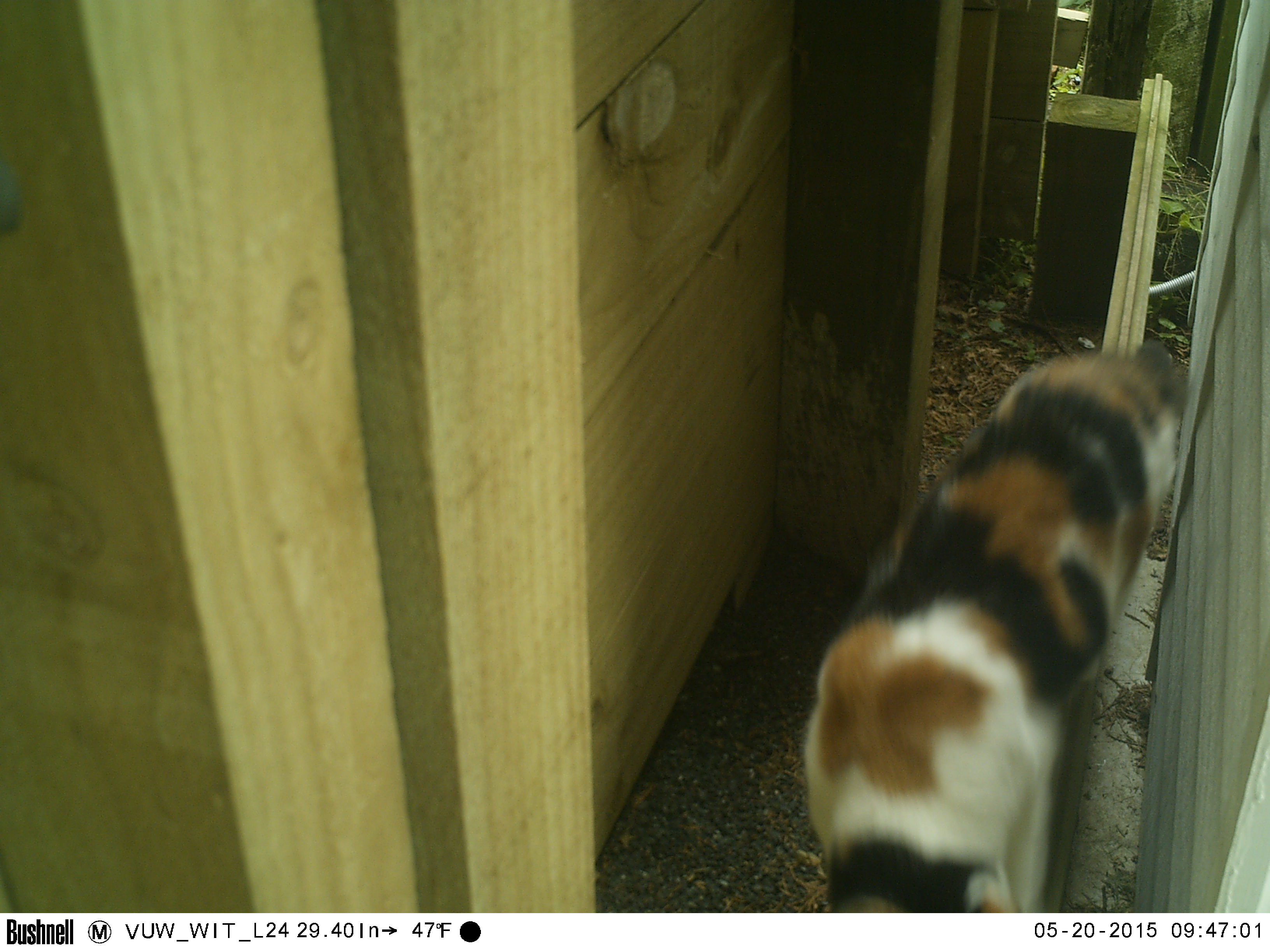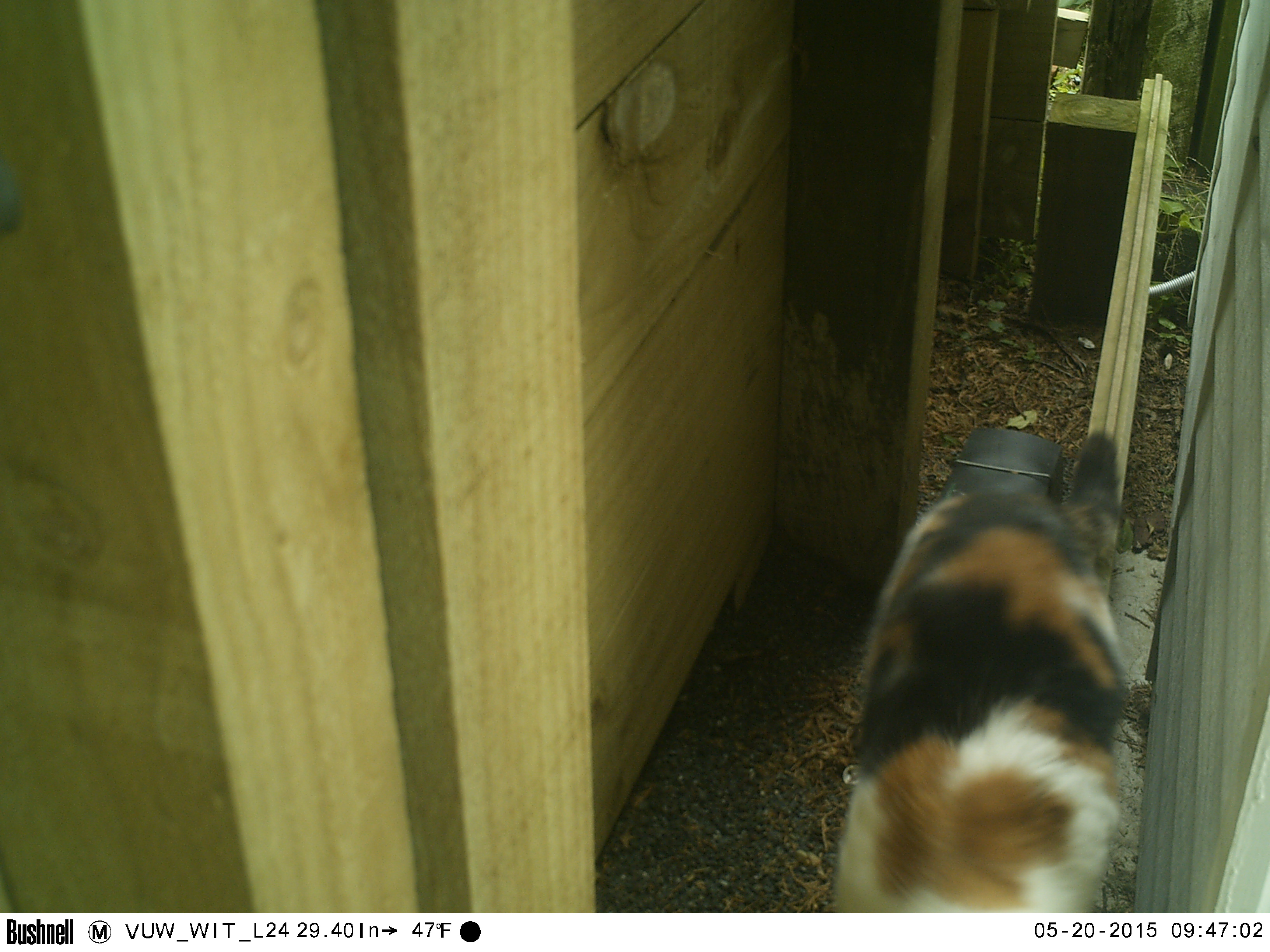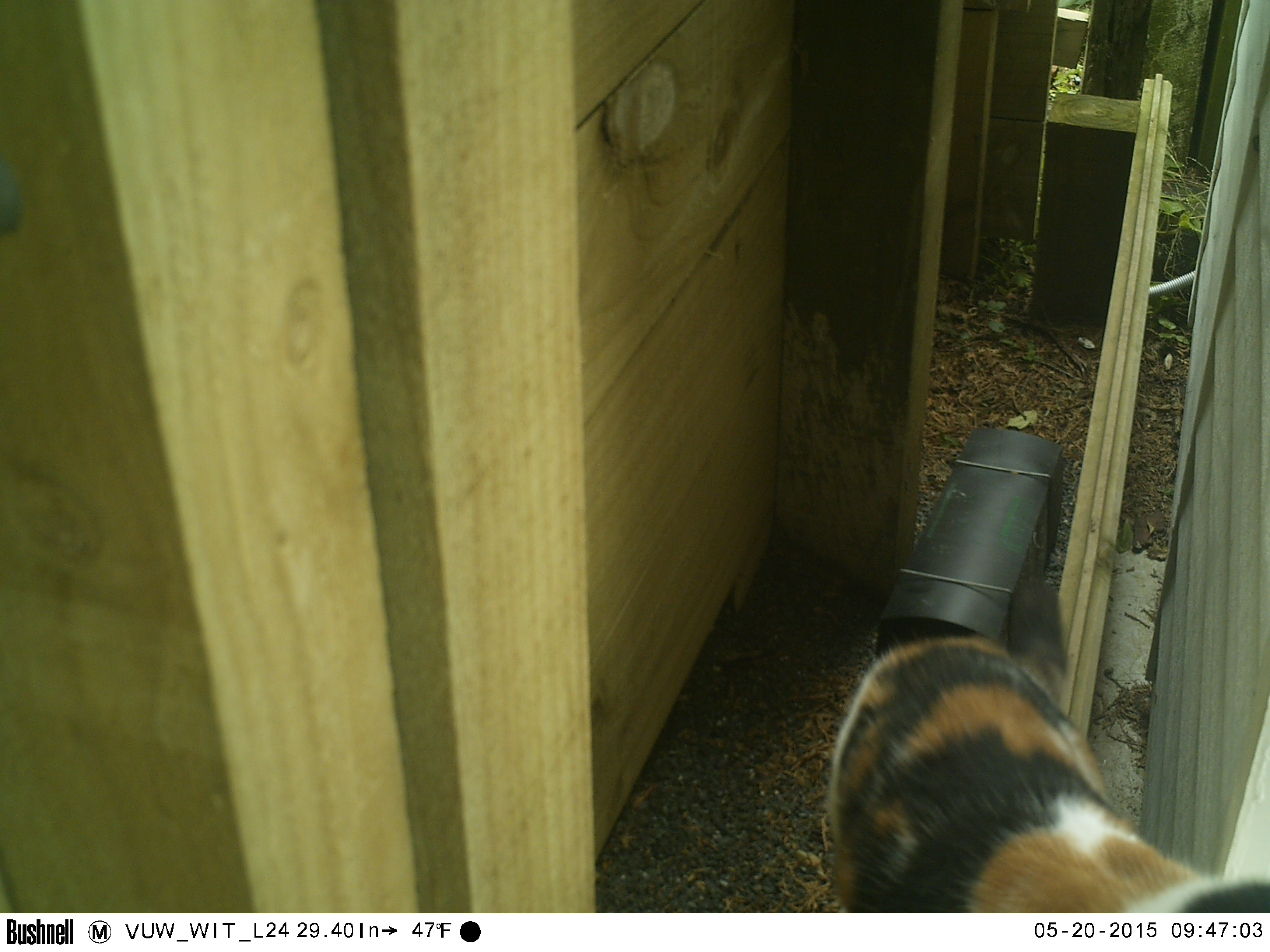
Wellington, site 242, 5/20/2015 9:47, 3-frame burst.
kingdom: Animalia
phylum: Chordata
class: Mammalia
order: Carnivora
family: Felidae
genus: Felis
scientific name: Felis catus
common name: cat